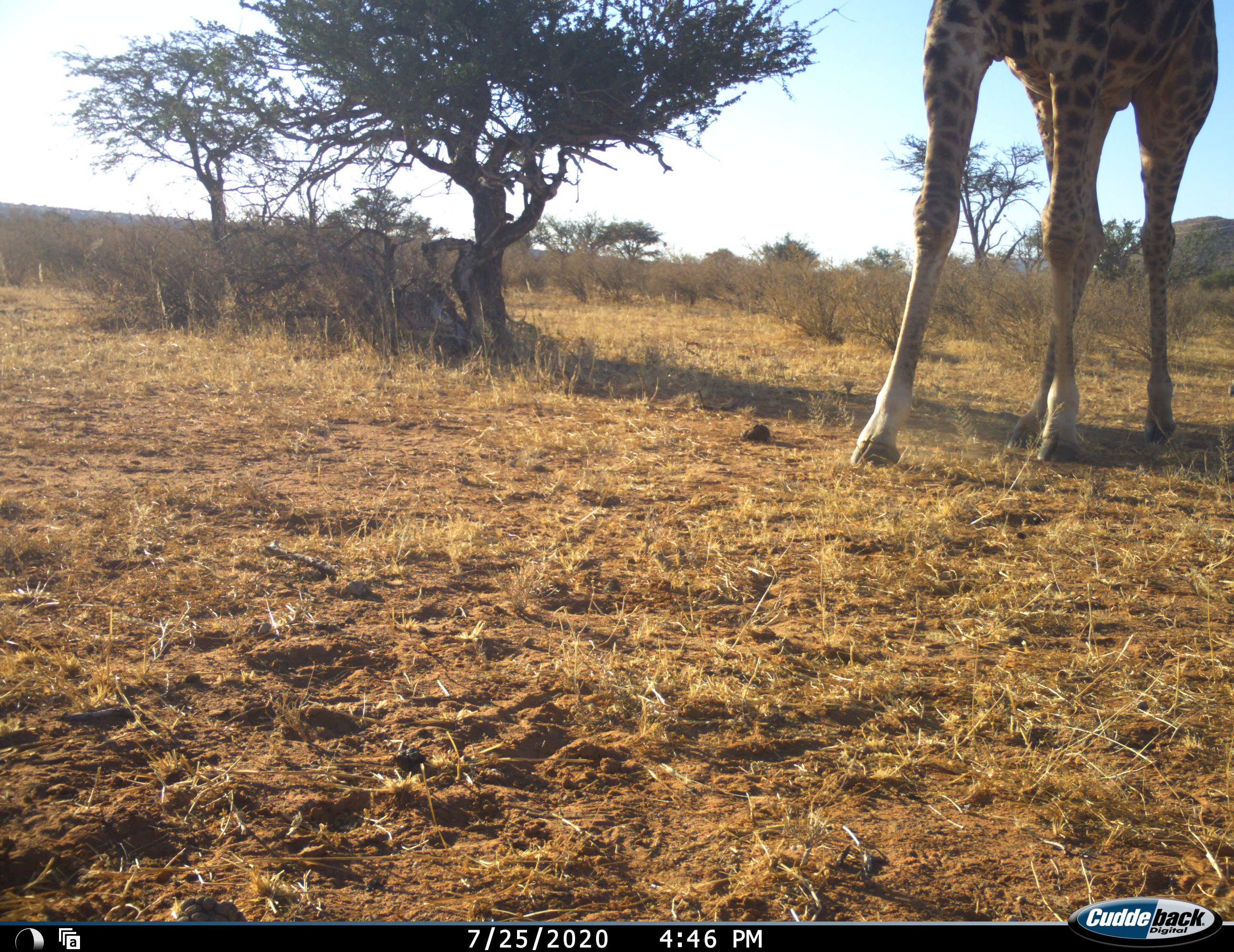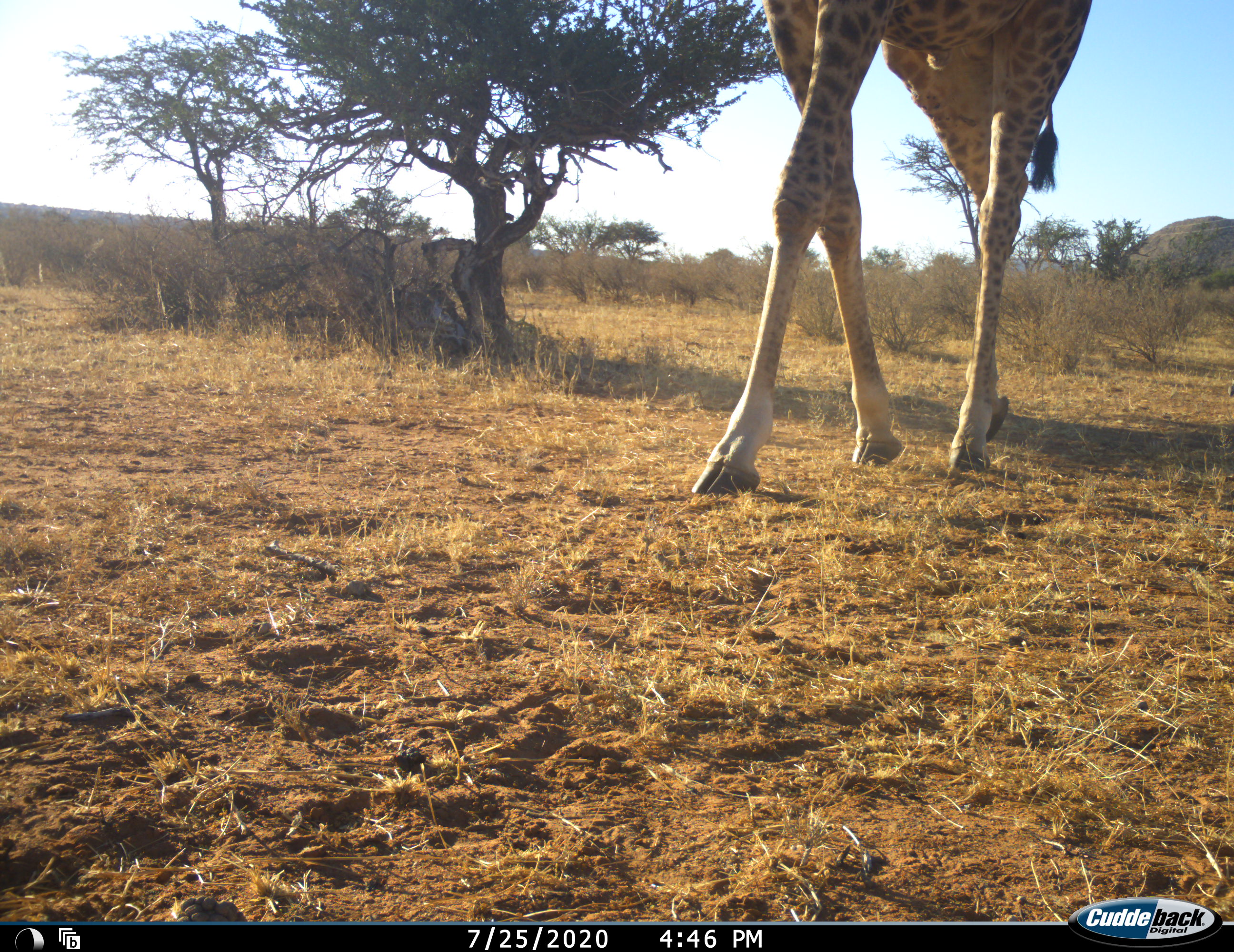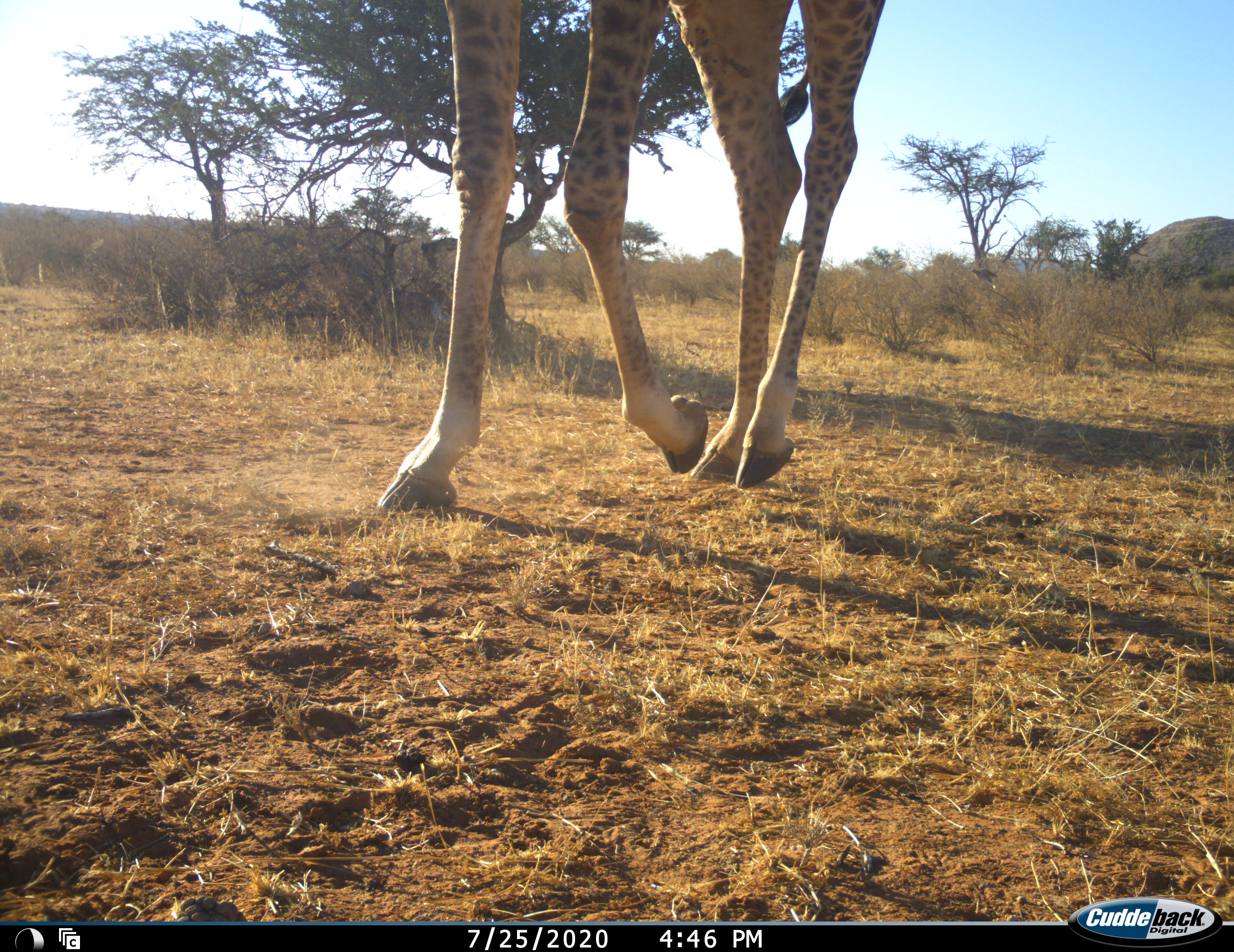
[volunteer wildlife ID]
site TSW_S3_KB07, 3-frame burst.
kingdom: Animalia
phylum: Chordata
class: Mammalia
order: Artiodactyla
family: Giraffidae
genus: Giraffa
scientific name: Giraffa camelopardalis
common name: giraffe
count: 1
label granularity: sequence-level